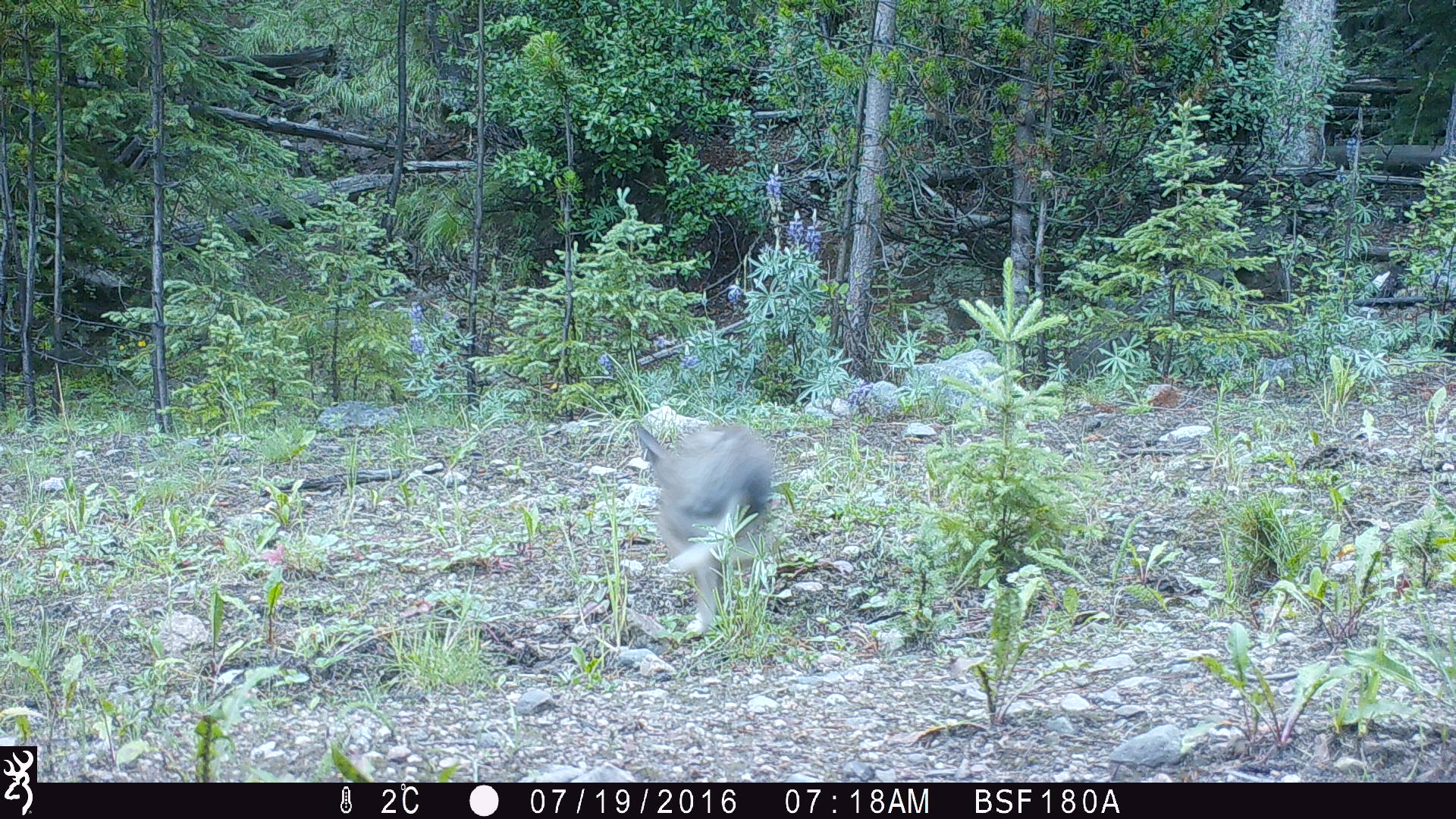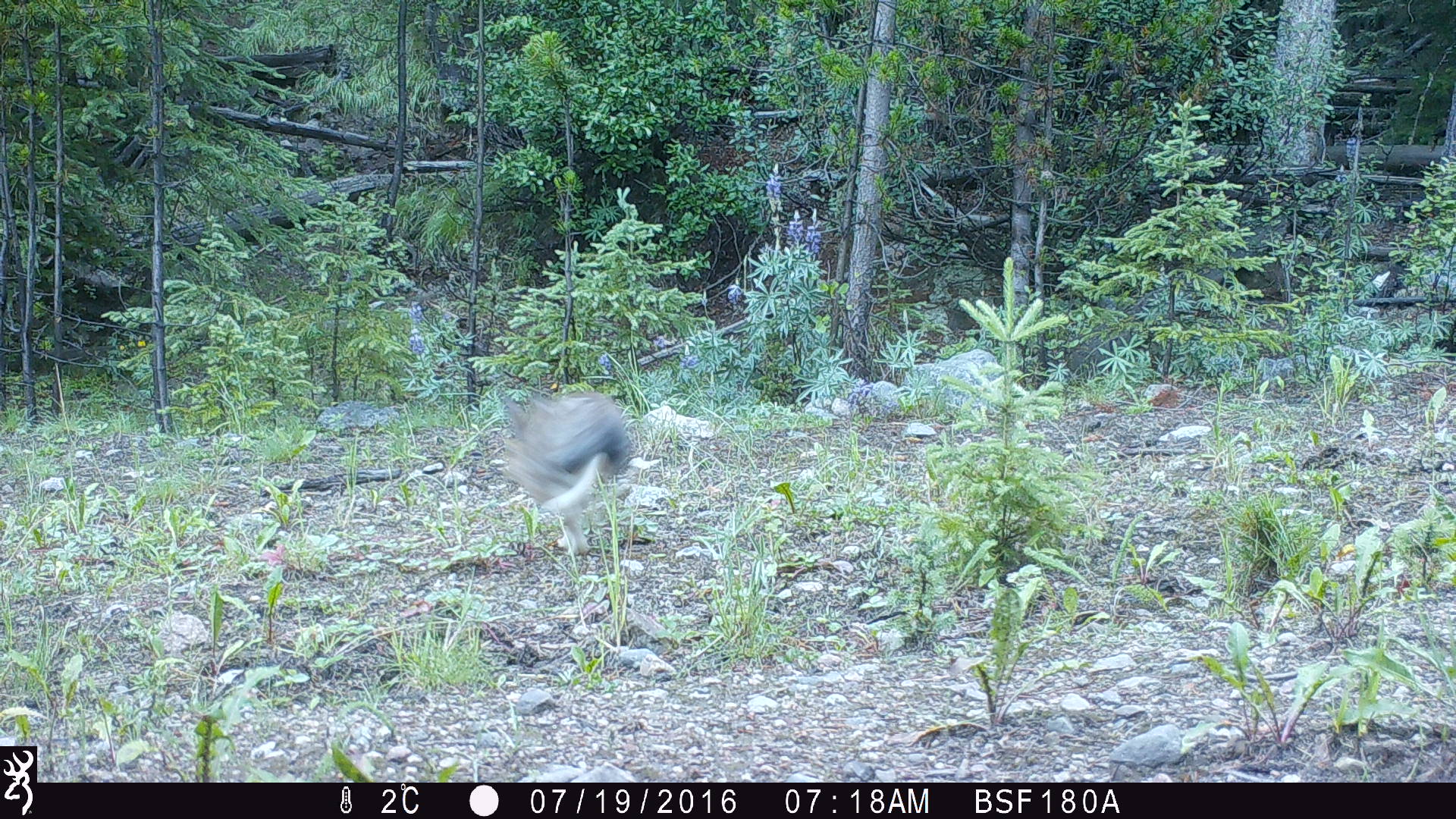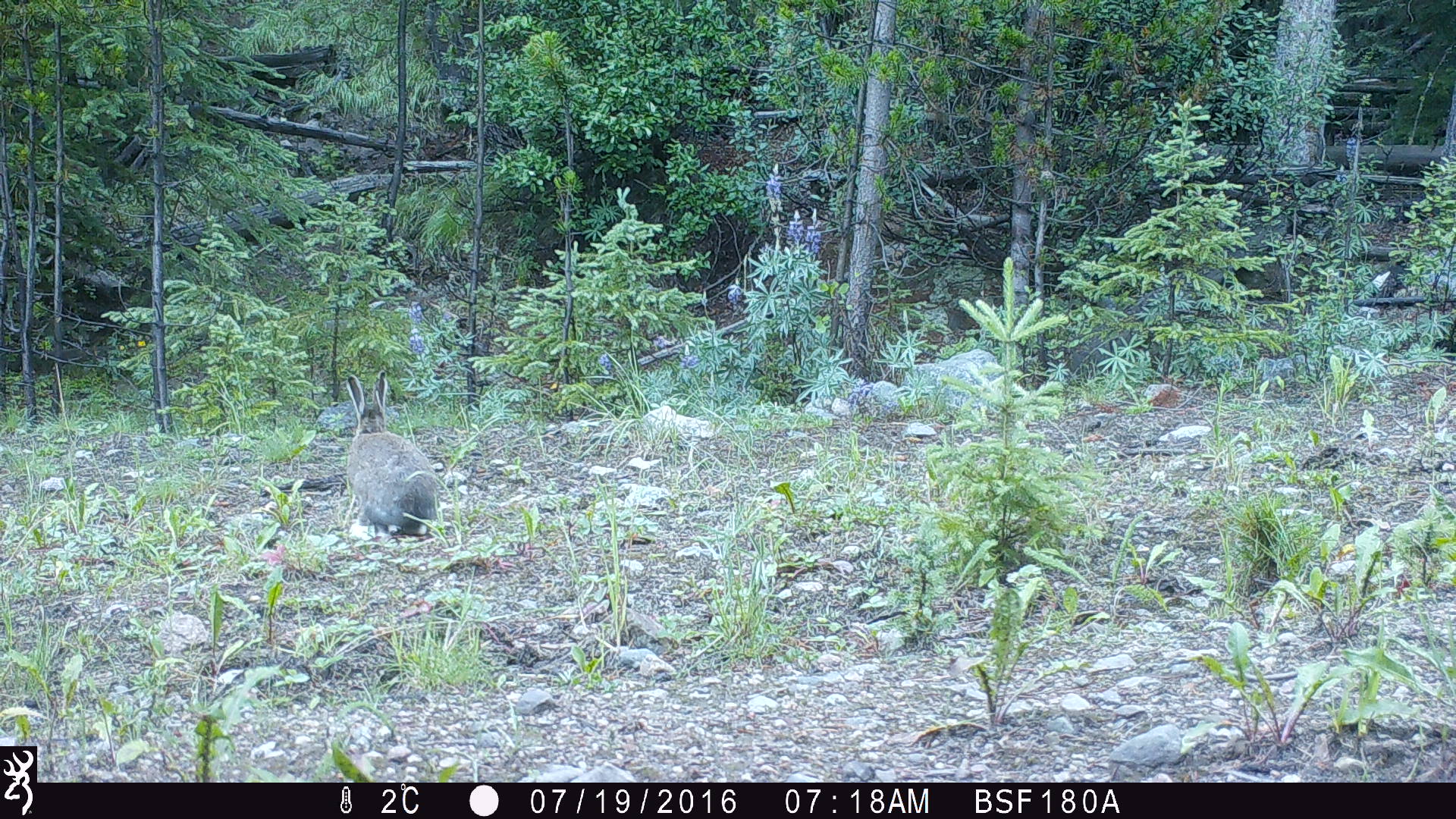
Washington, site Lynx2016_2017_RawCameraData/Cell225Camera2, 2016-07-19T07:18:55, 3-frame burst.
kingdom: Animalia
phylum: Chordata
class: Mammalia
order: Lagomorpha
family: Leporidae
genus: Lepus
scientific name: Lepus americanus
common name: snowshoe hare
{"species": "Lepus americanus (snowshoe hare)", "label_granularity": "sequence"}